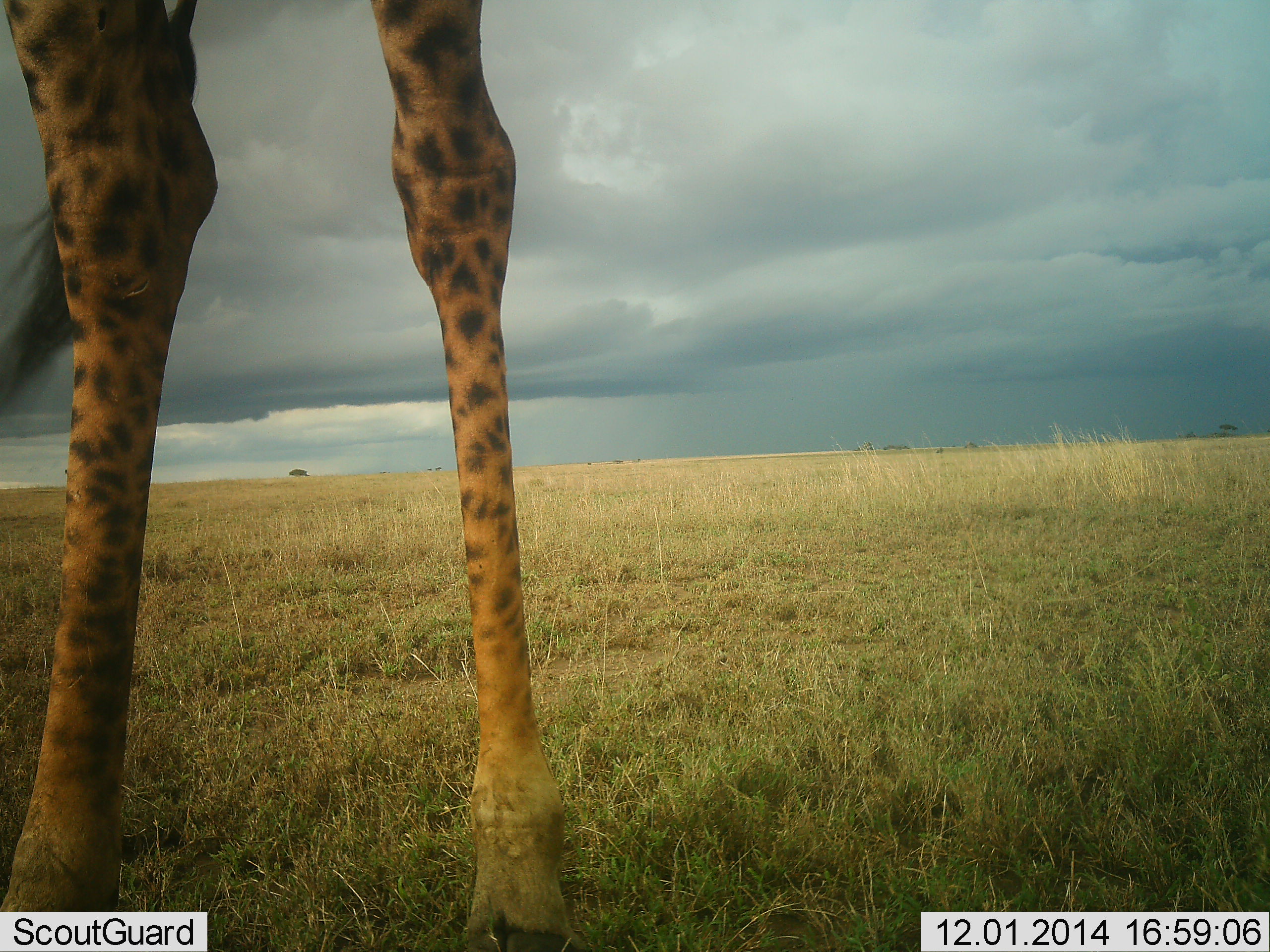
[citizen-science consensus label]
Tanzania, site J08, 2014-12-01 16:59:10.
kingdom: Animalia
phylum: Chordata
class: Mammalia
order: Artiodactyla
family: Giraffidae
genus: Giraffa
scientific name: Giraffa camelopardalis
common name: giraffe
Giraffe (Giraffa camelopardalis), count 1. Behavior (volunteer vote fractions): standing 90%, resting 0%, moving 0%, interacting 0%. Young present (vote fraction): 0%. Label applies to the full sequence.